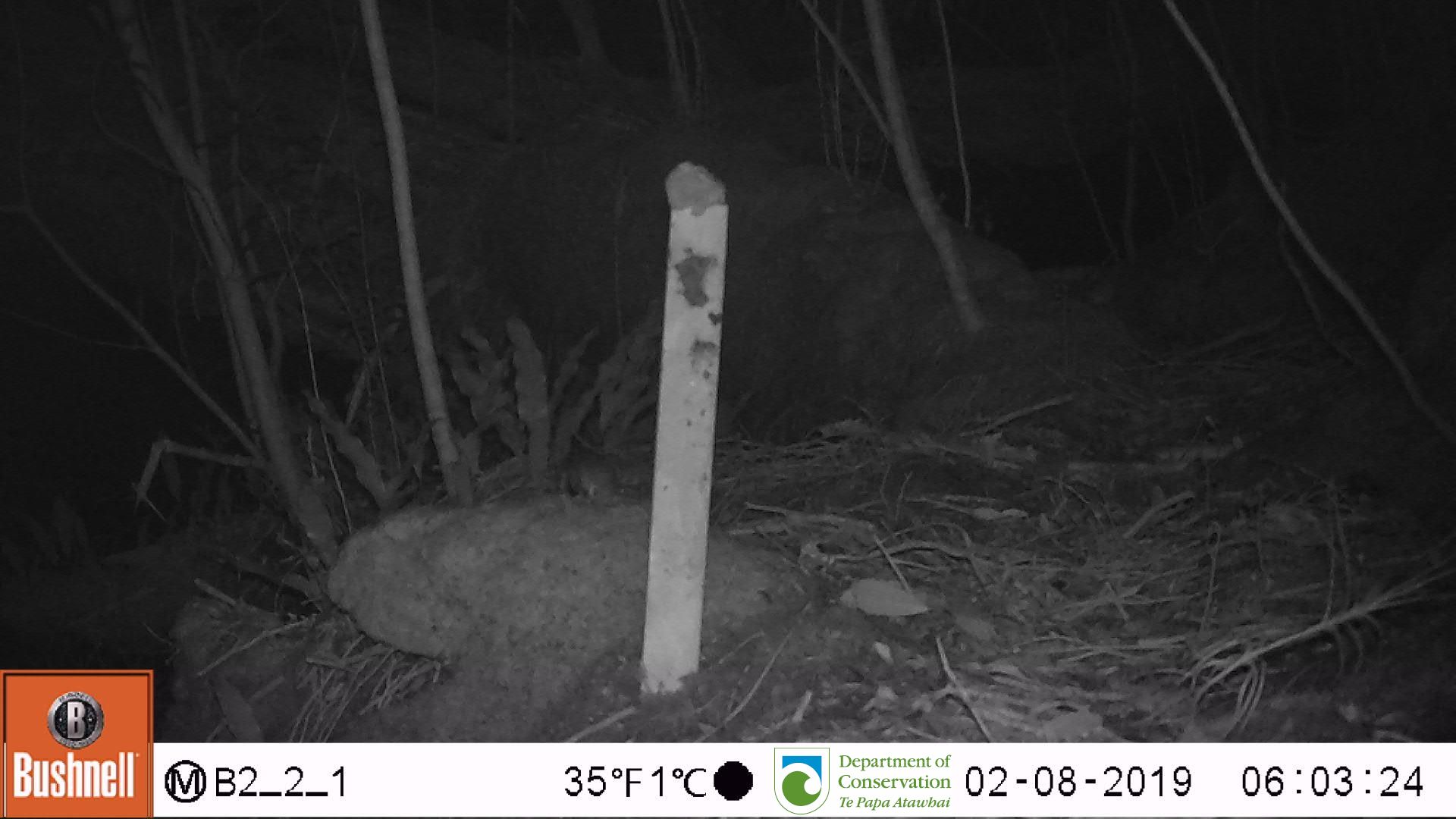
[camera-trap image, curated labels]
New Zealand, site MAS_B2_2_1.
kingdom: Animalia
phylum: Chordata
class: Mammalia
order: Rodentia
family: Muridae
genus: Mus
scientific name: Mus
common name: mouse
Mouse (Mus).